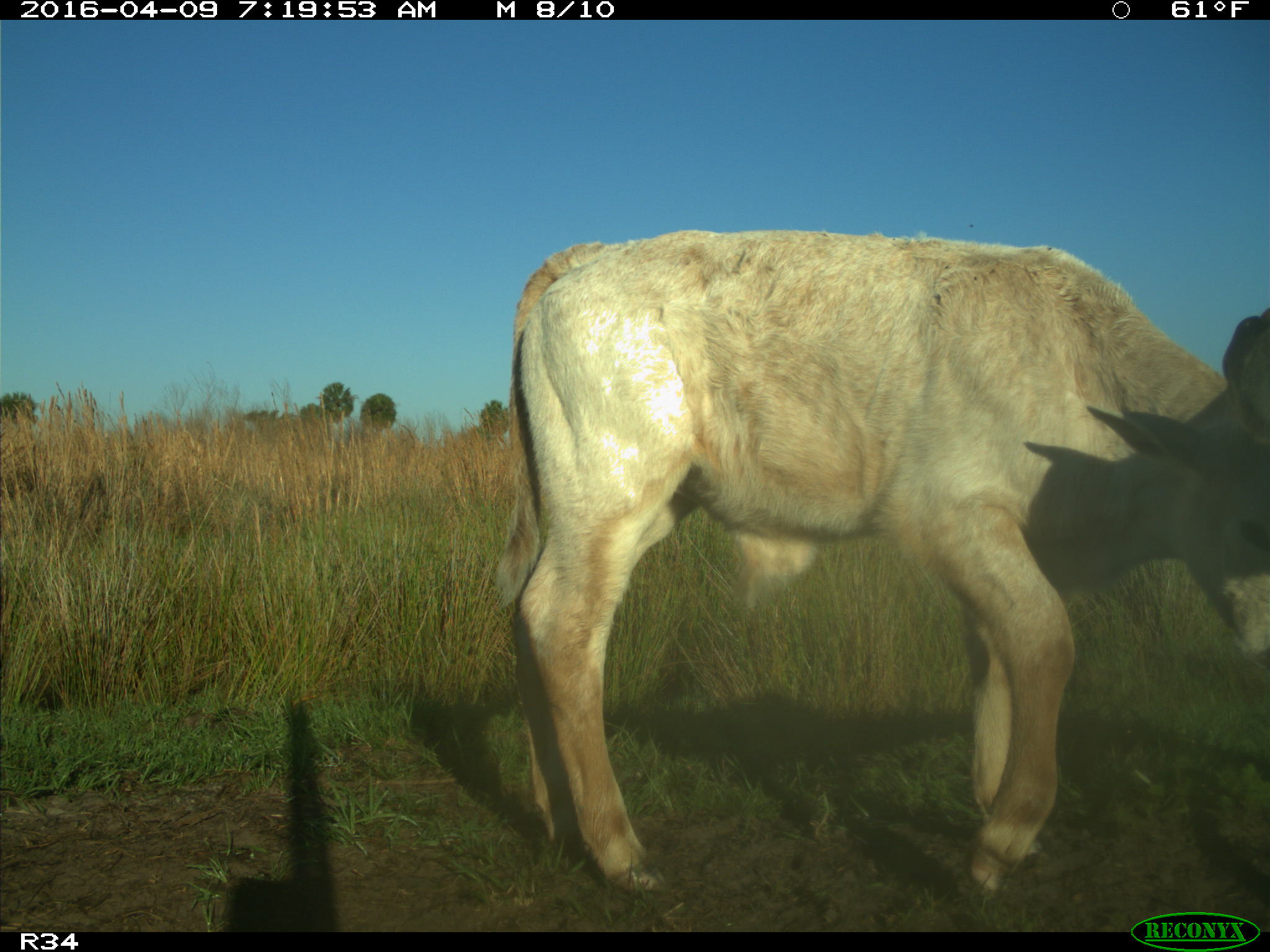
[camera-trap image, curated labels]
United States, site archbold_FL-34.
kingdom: Animalia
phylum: Chordata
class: Mammalia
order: Artiodactyla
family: Bovidae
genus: Bos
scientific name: Bos taurus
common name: domestic cow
Bos taurus (domestic cow).